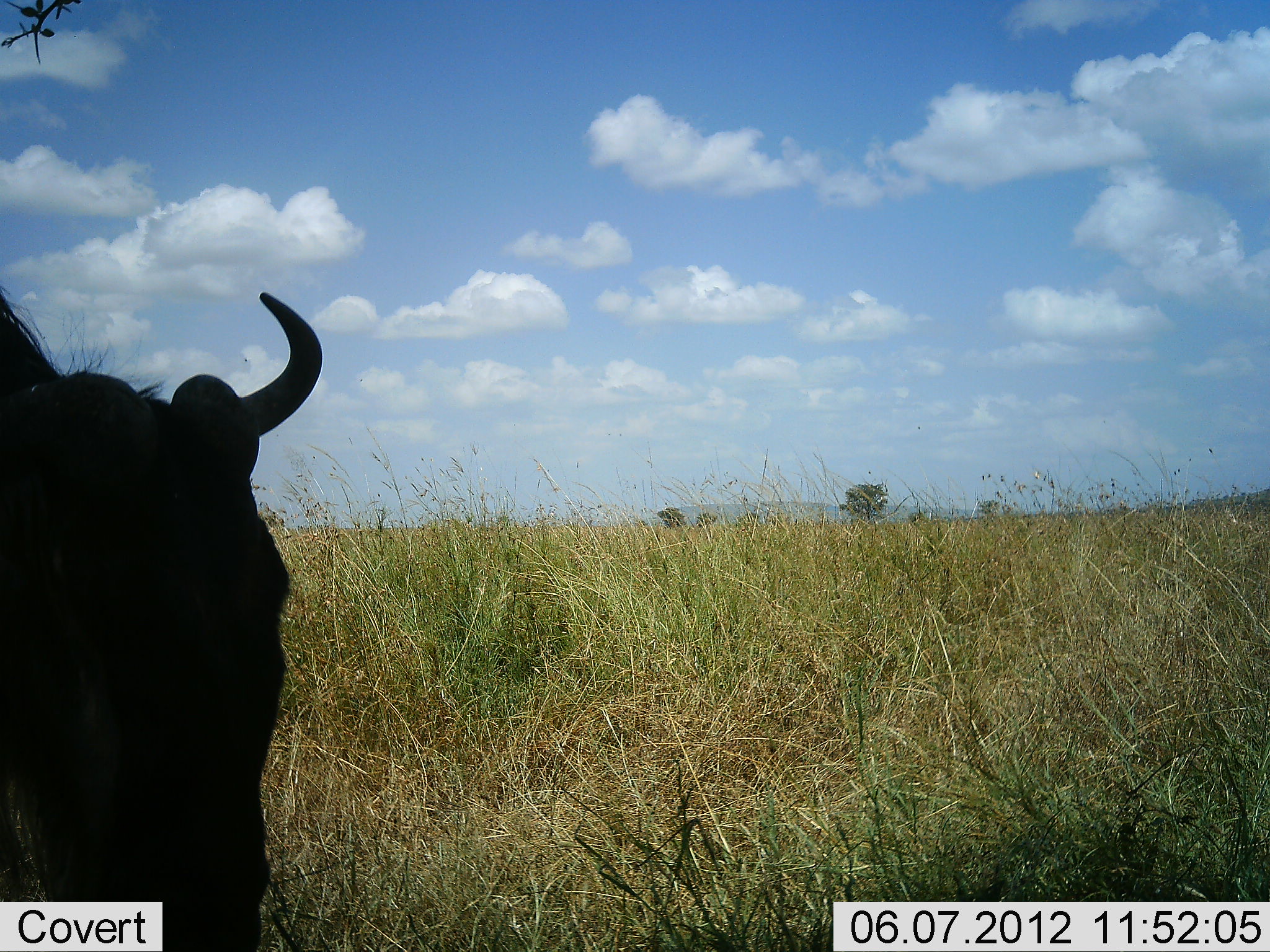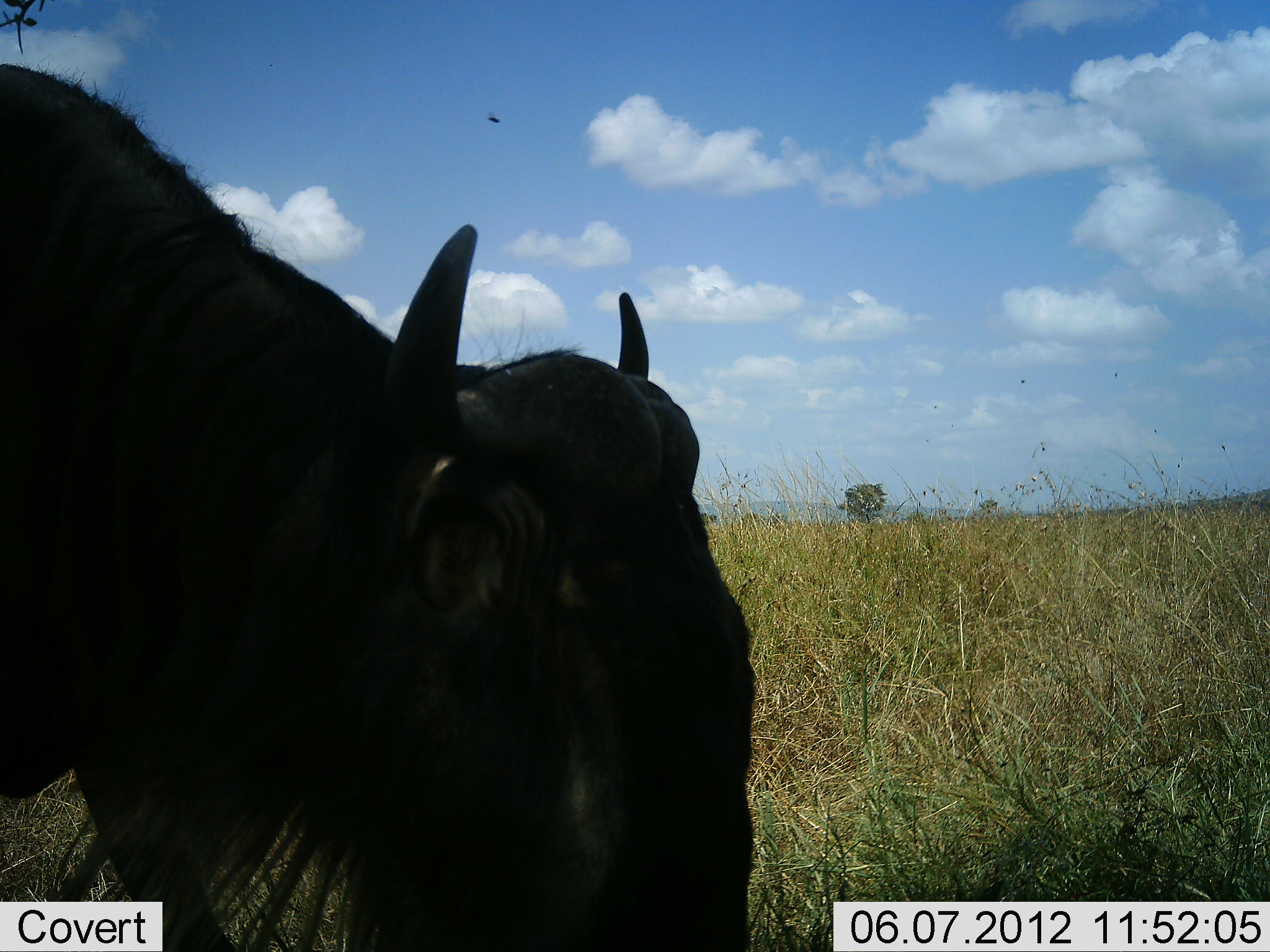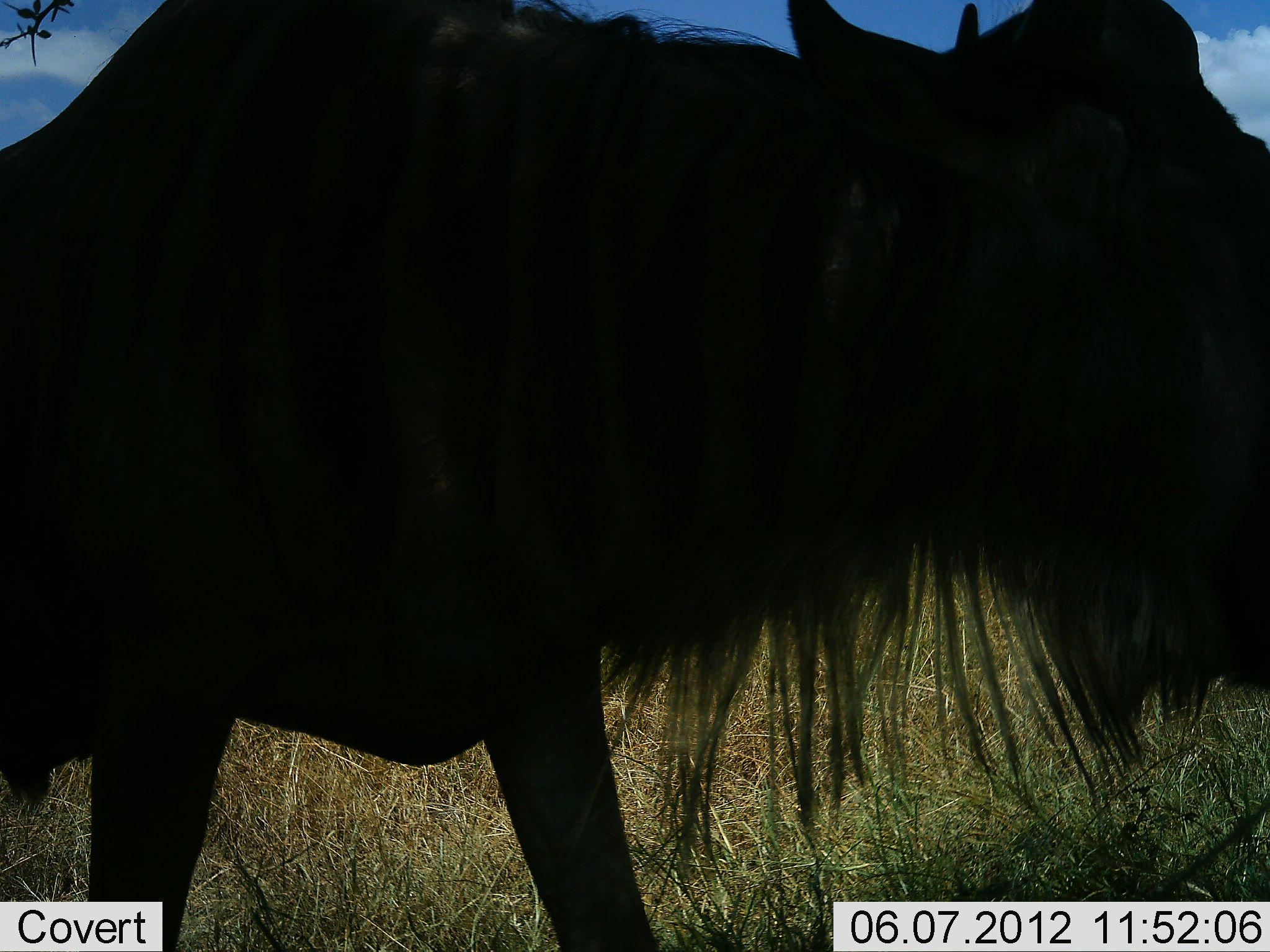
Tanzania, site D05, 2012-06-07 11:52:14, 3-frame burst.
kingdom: Animalia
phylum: Chordata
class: Mammalia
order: Artiodactyla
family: Bovidae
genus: Connochaetes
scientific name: Connochaetes taurinus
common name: blue wildebeest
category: wildebeest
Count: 1.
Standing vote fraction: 10%.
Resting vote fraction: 0%.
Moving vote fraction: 90%.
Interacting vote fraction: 0%.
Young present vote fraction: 0%.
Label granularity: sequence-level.